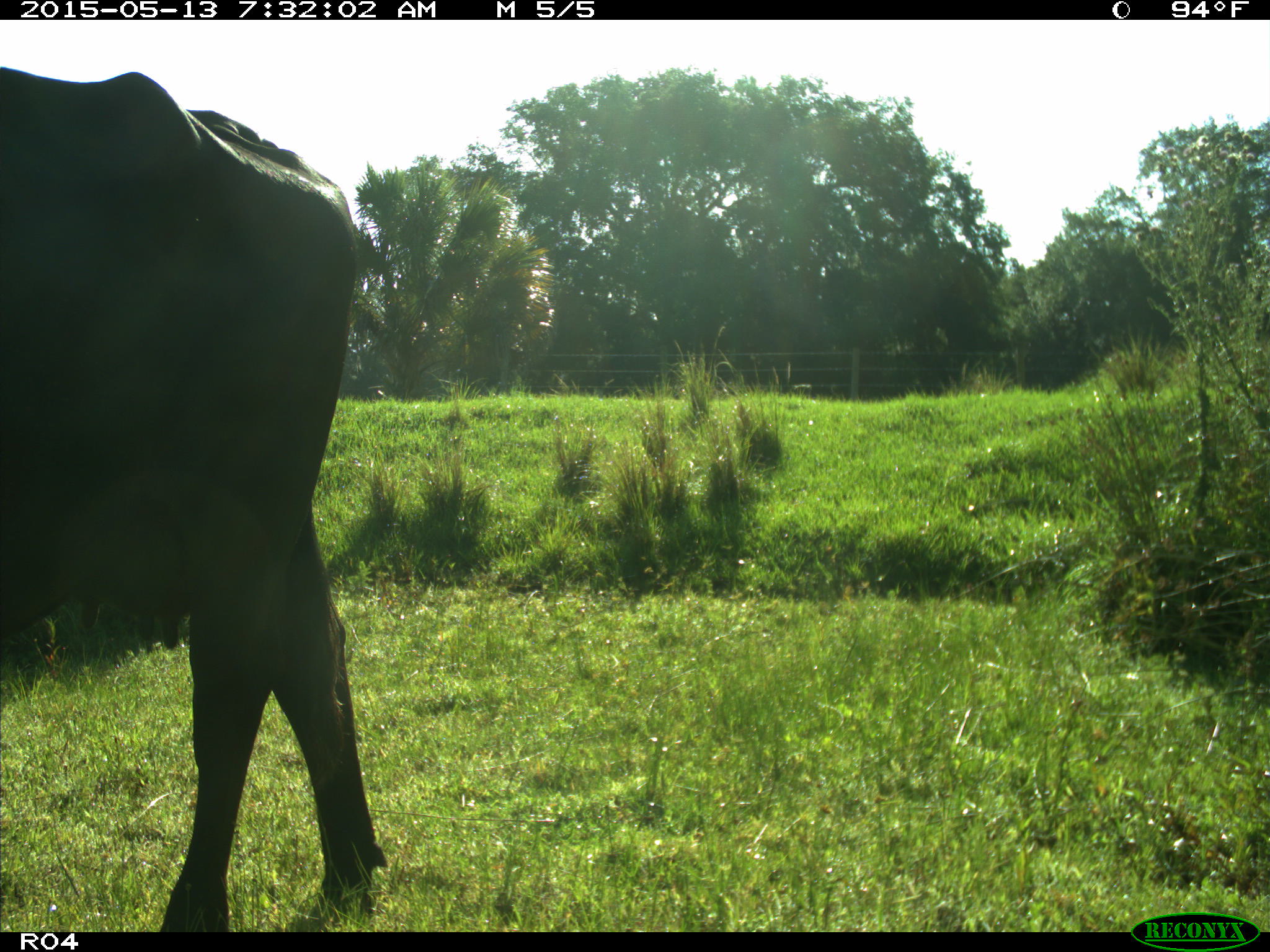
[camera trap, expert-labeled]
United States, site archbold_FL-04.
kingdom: Animalia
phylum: Chordata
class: Mammalia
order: Artiodactyla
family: Bovidae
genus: Bos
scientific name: Bos taurus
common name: domestic cow